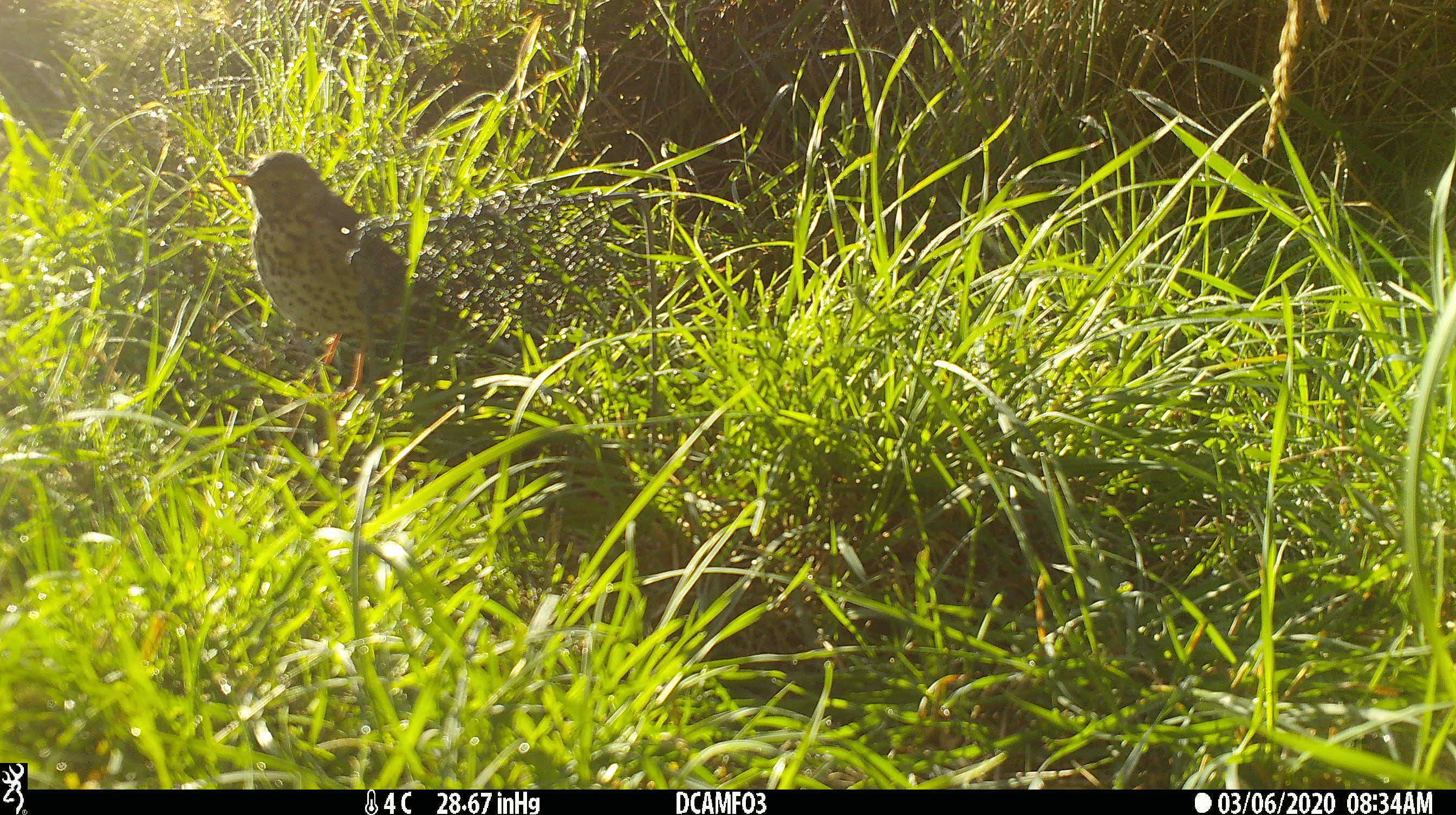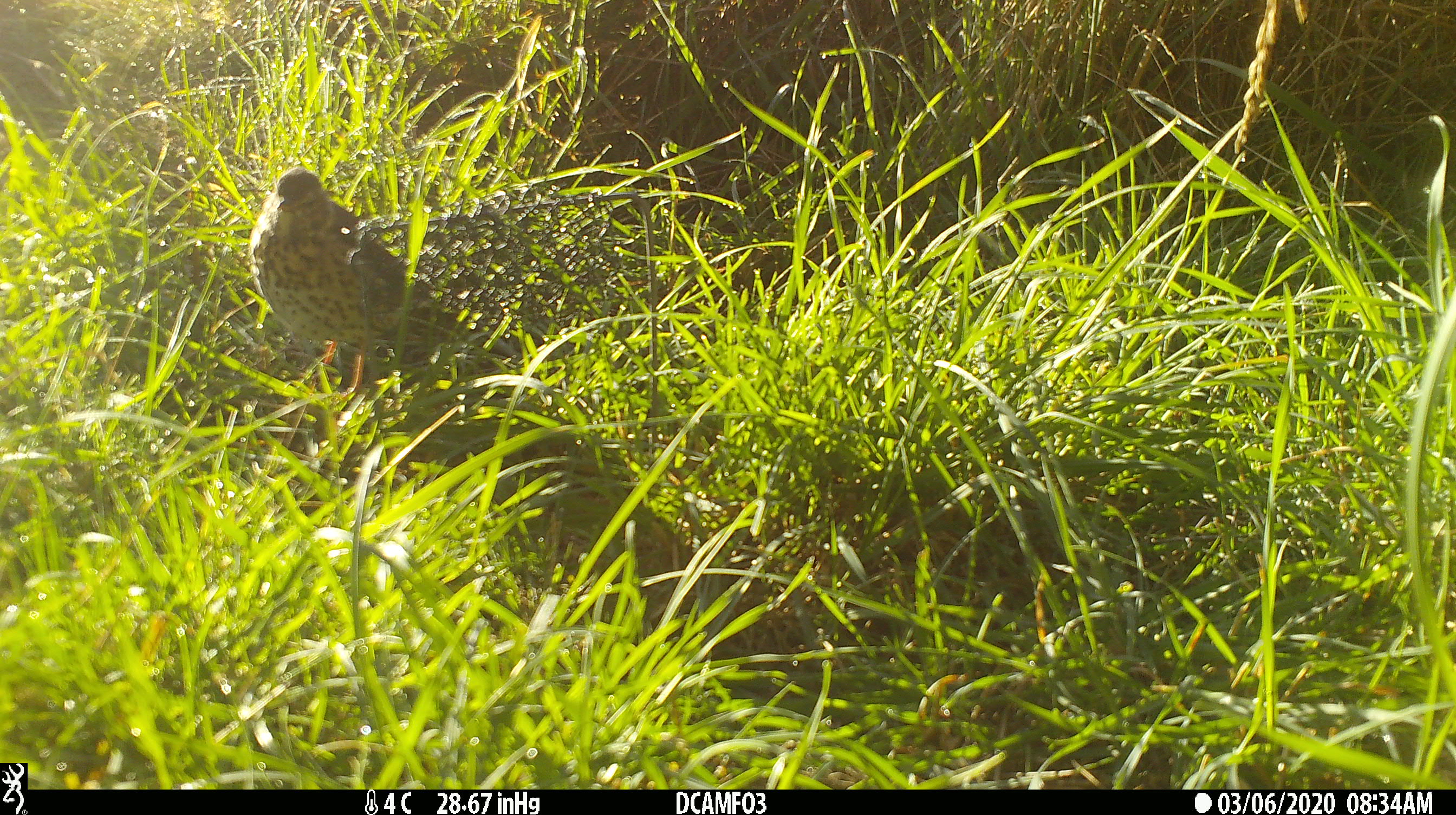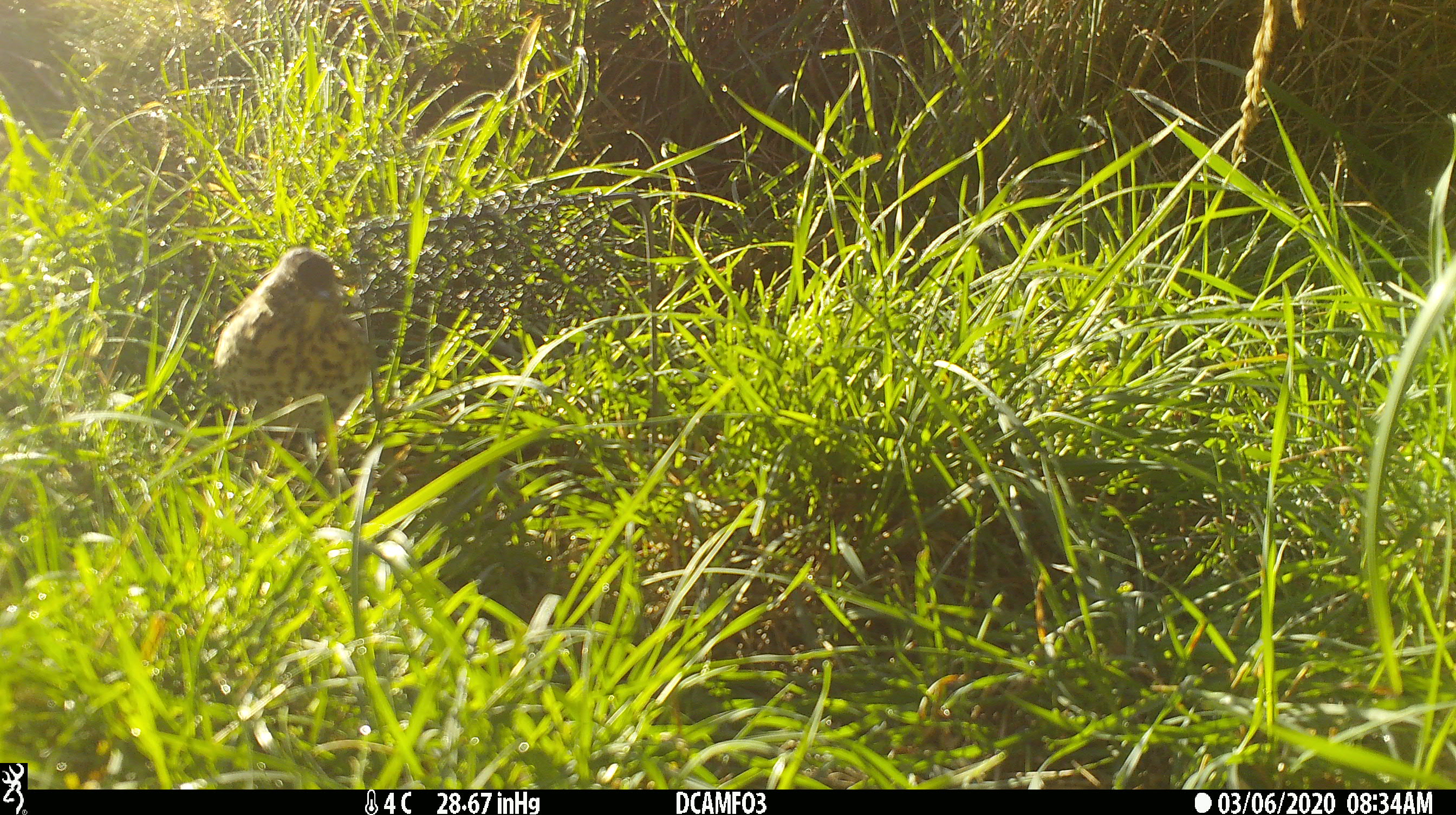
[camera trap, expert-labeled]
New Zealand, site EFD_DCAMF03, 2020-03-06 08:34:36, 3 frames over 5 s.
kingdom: Animalia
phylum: Chordata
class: Aves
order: Passeriformes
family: Turdidae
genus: Turdus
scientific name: Turdus philomelos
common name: song thrush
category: thrush